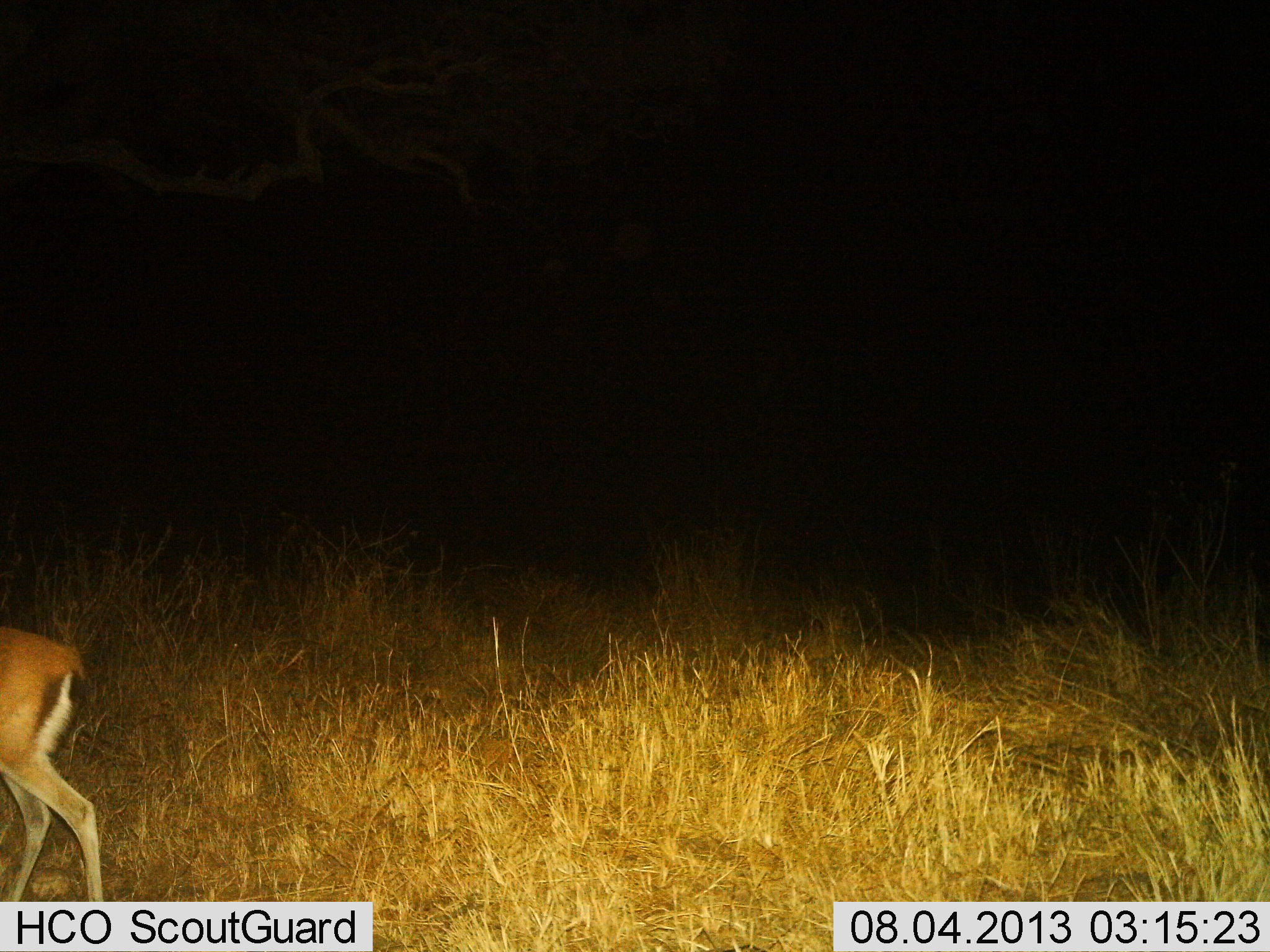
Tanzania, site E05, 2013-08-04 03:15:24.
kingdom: Animalia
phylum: Chordata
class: Mammalia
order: Artiodactyla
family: Bovidae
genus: Eudorcas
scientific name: Eudorcas thomsonii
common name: thomson's gazelle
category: gazellethomsons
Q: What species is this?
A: Gazellethomsons (thomson's gazelle) (Eudorcas thomsonii).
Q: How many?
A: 1.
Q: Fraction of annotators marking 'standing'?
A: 31%.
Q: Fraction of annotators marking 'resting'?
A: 0%.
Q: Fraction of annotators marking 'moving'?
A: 75%.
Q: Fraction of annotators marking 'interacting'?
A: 0%.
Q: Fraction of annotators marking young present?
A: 0%.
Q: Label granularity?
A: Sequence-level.